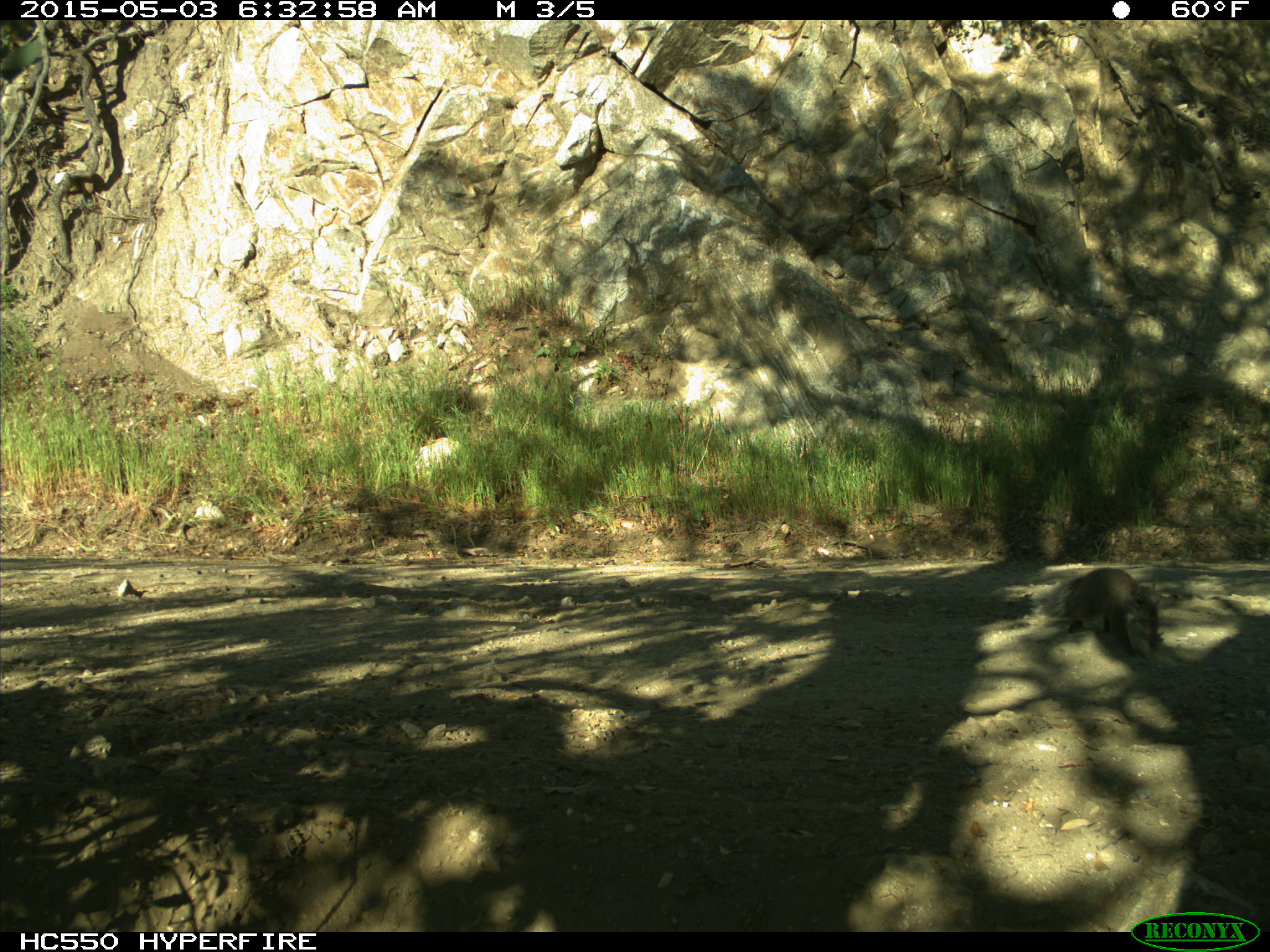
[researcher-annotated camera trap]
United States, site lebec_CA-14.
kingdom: Animalia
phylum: Chordata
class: Mammalia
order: Rodentia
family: Sciuridae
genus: Sciurus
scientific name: Sciurus carolinensis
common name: eastern gray squirrel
Sciurus carolinensis (eastern gray squirrel).